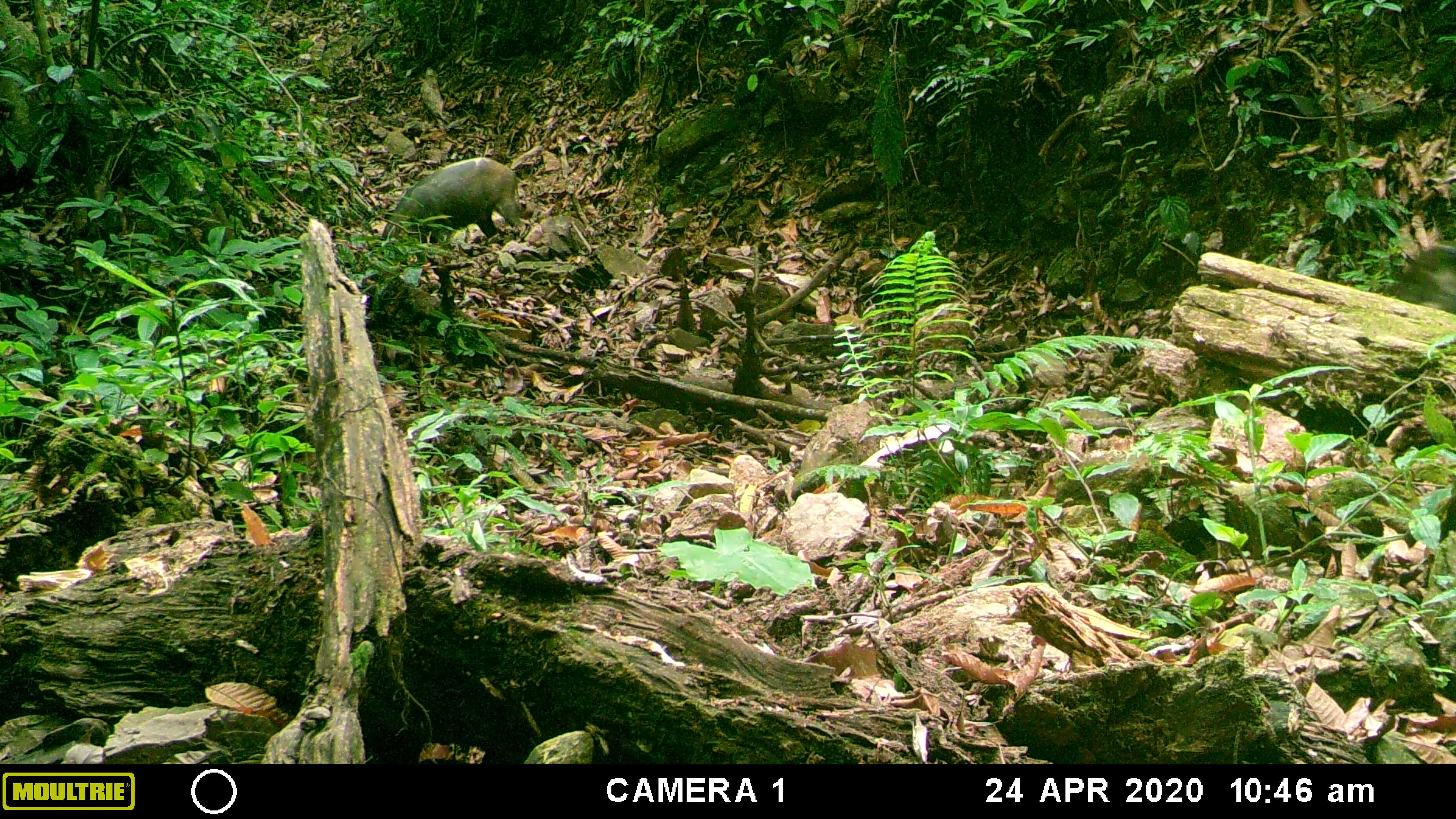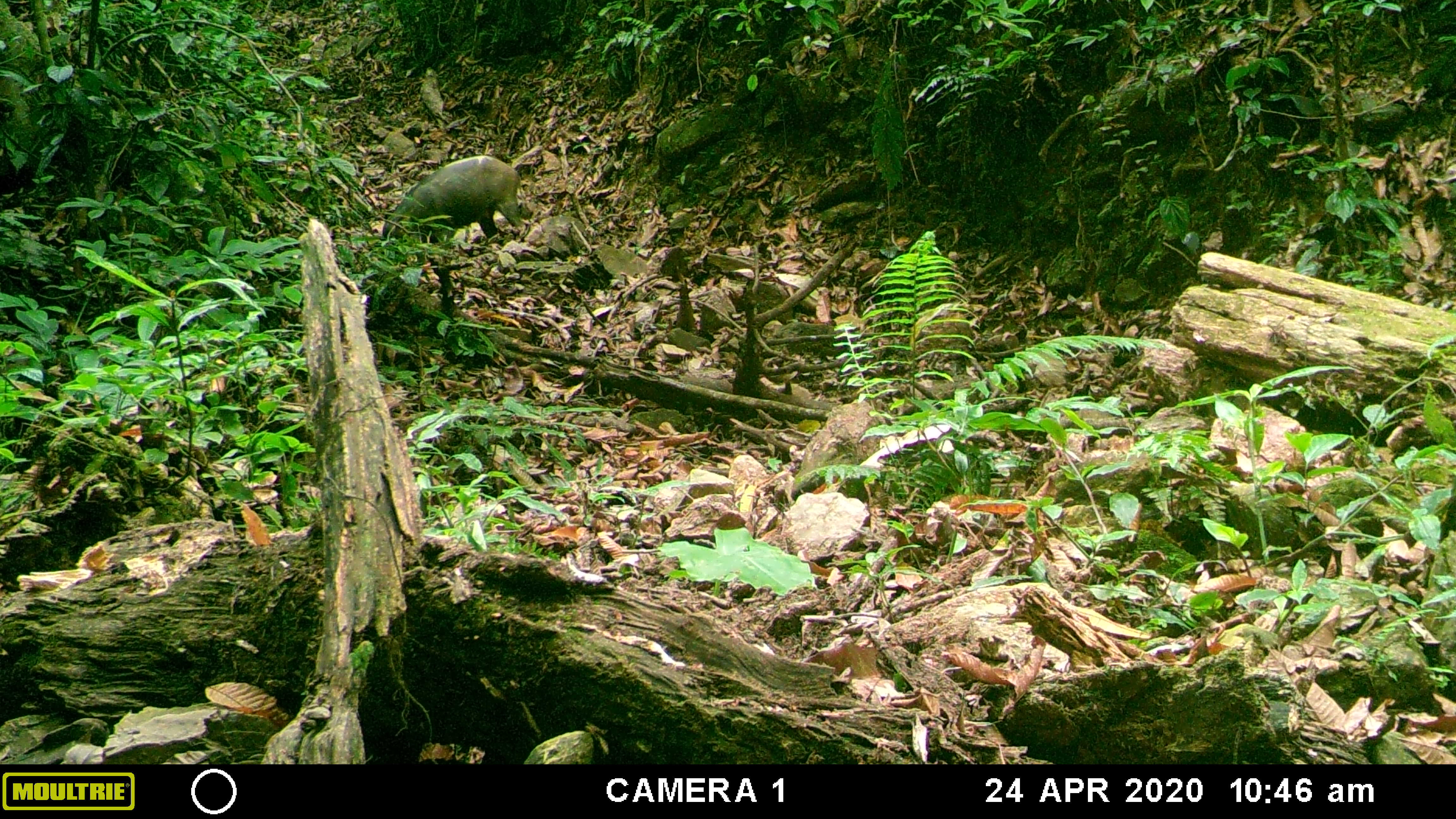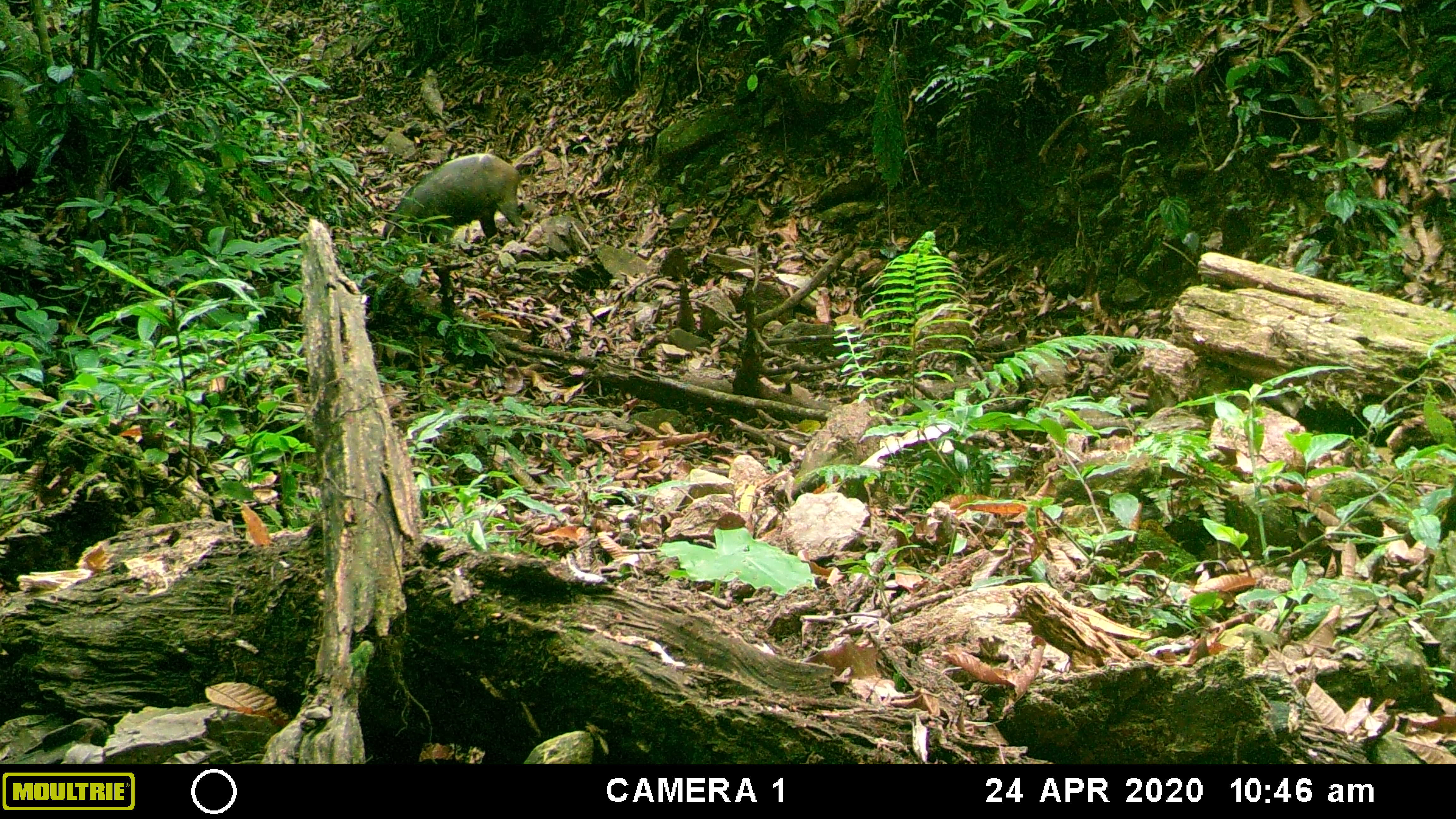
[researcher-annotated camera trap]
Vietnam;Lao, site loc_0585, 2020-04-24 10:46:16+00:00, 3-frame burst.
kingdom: Animalia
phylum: Chordata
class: Mammalia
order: Artiodactyla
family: Suidae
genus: Sus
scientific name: Sus scrofa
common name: eurasian wild pig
Eurasian wild pig (Sus scrofa). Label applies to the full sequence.